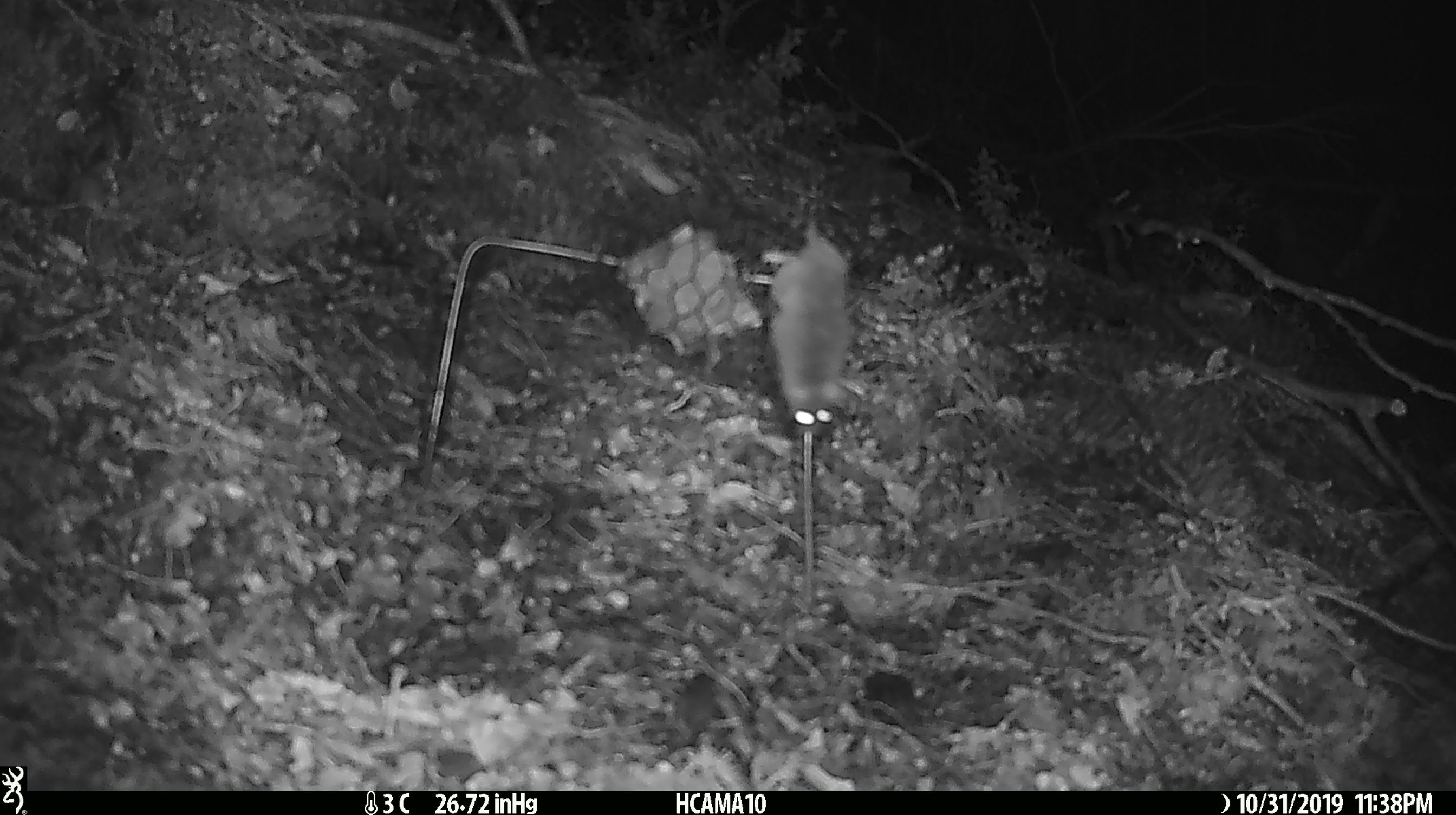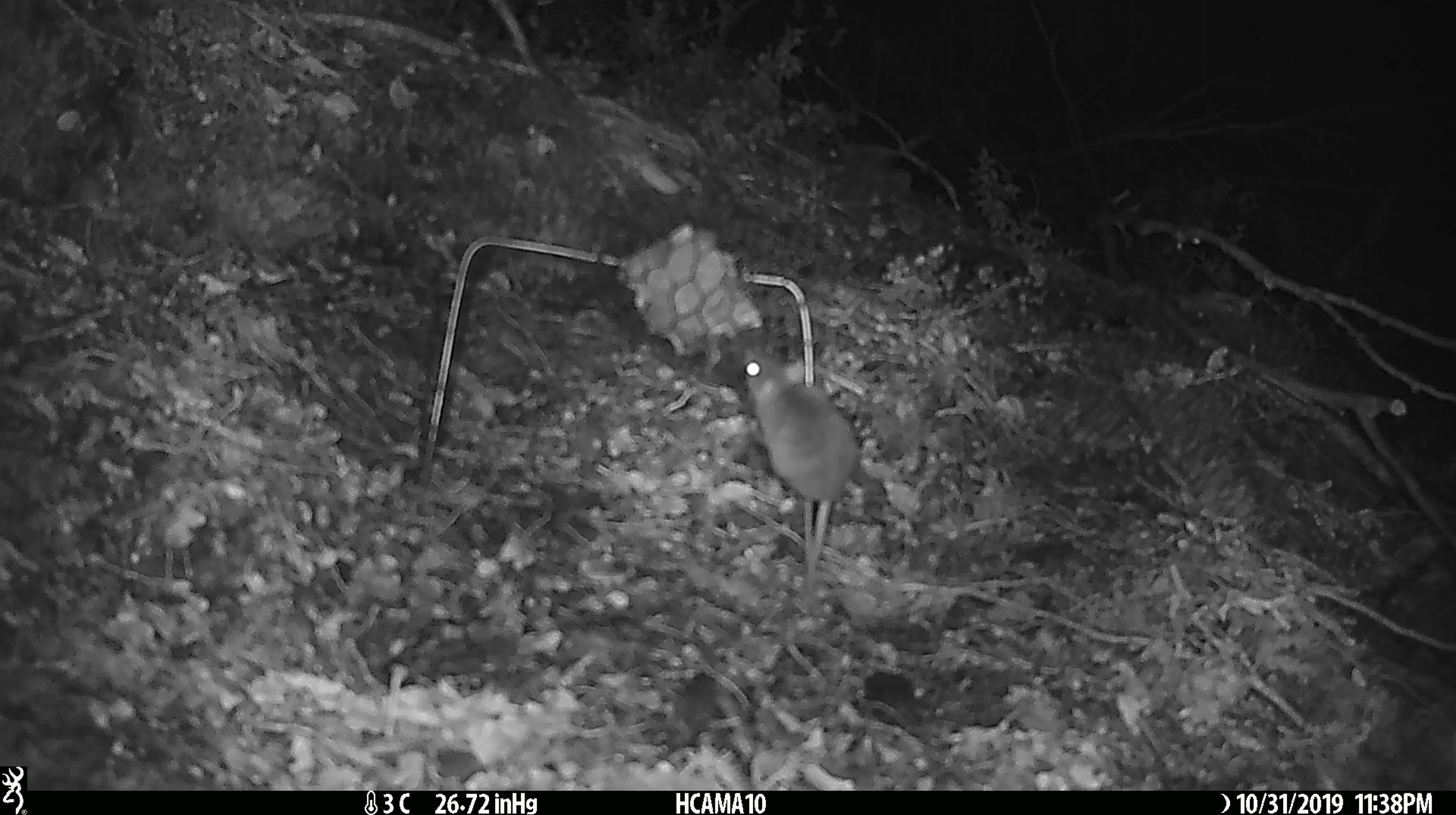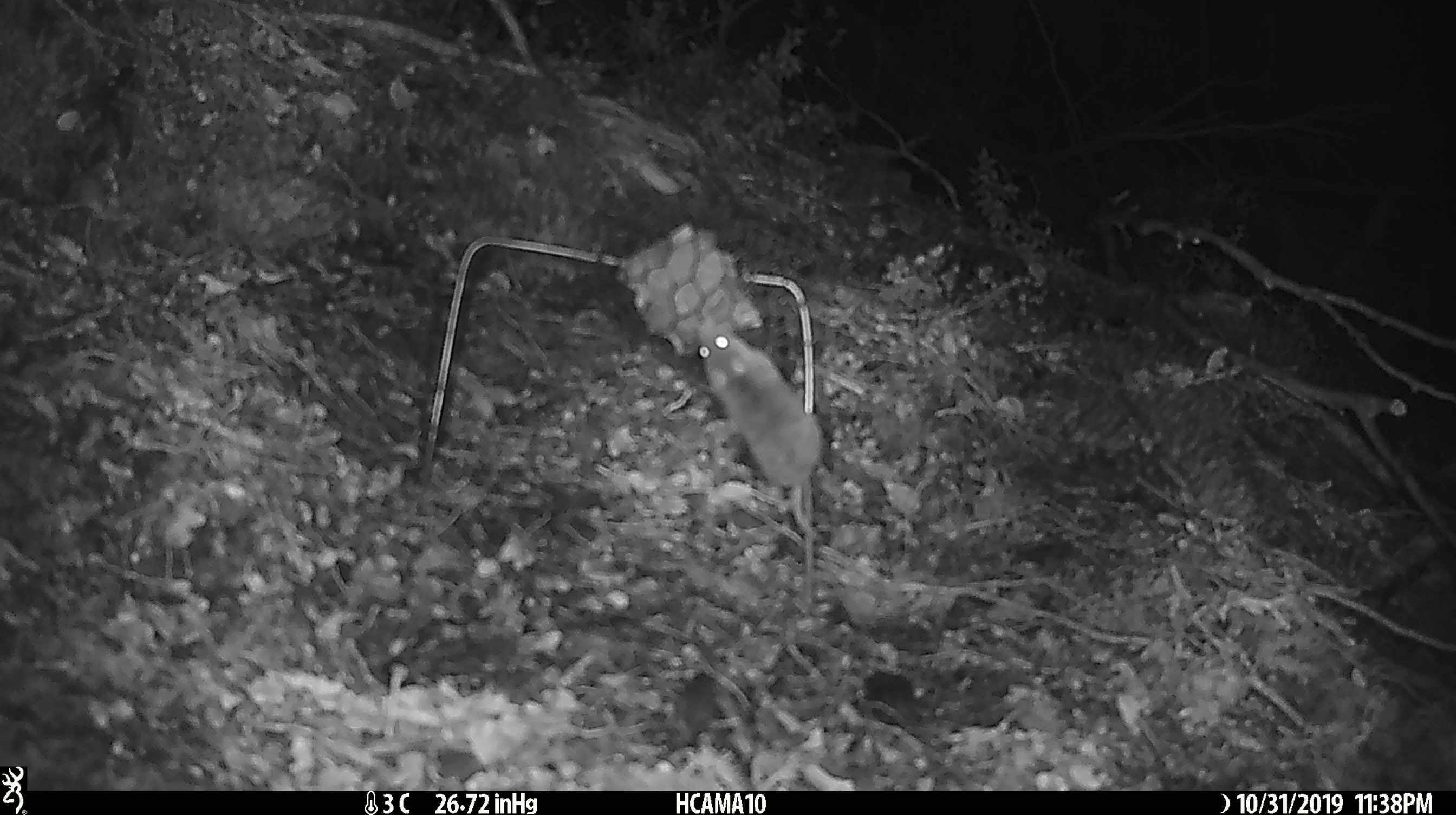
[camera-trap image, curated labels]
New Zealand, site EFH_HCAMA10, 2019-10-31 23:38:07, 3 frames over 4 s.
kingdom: Animalia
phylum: Chordata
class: Mammalia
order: Rodentia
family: Muridae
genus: Mus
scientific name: Mus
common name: mouse